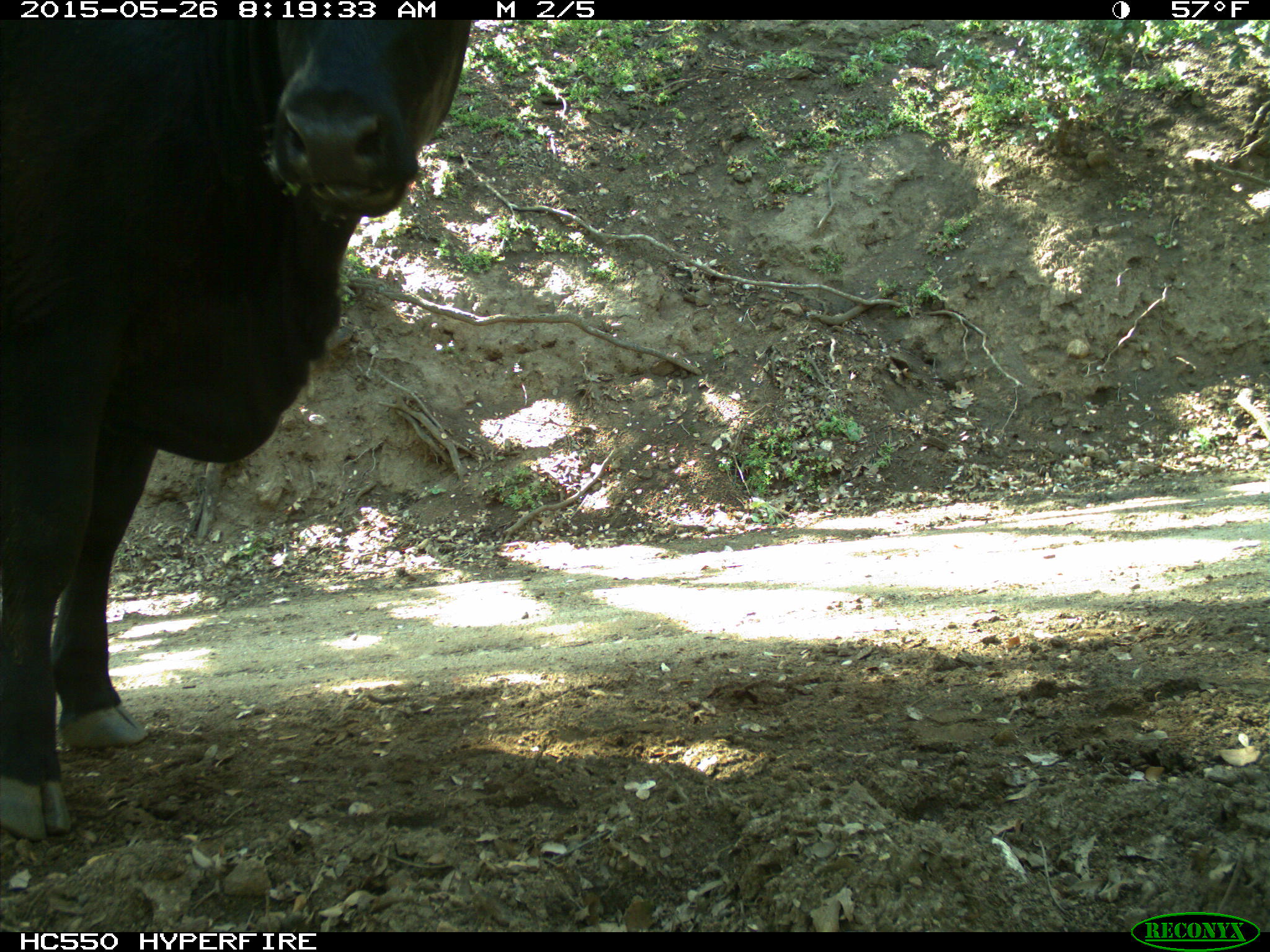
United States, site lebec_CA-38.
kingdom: Animalia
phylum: Chordata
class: Mammalia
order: Artiodactyla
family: Bovidae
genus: Bos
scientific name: Bos taurus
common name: domestic cow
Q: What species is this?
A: Bos taurus (domestic cow).